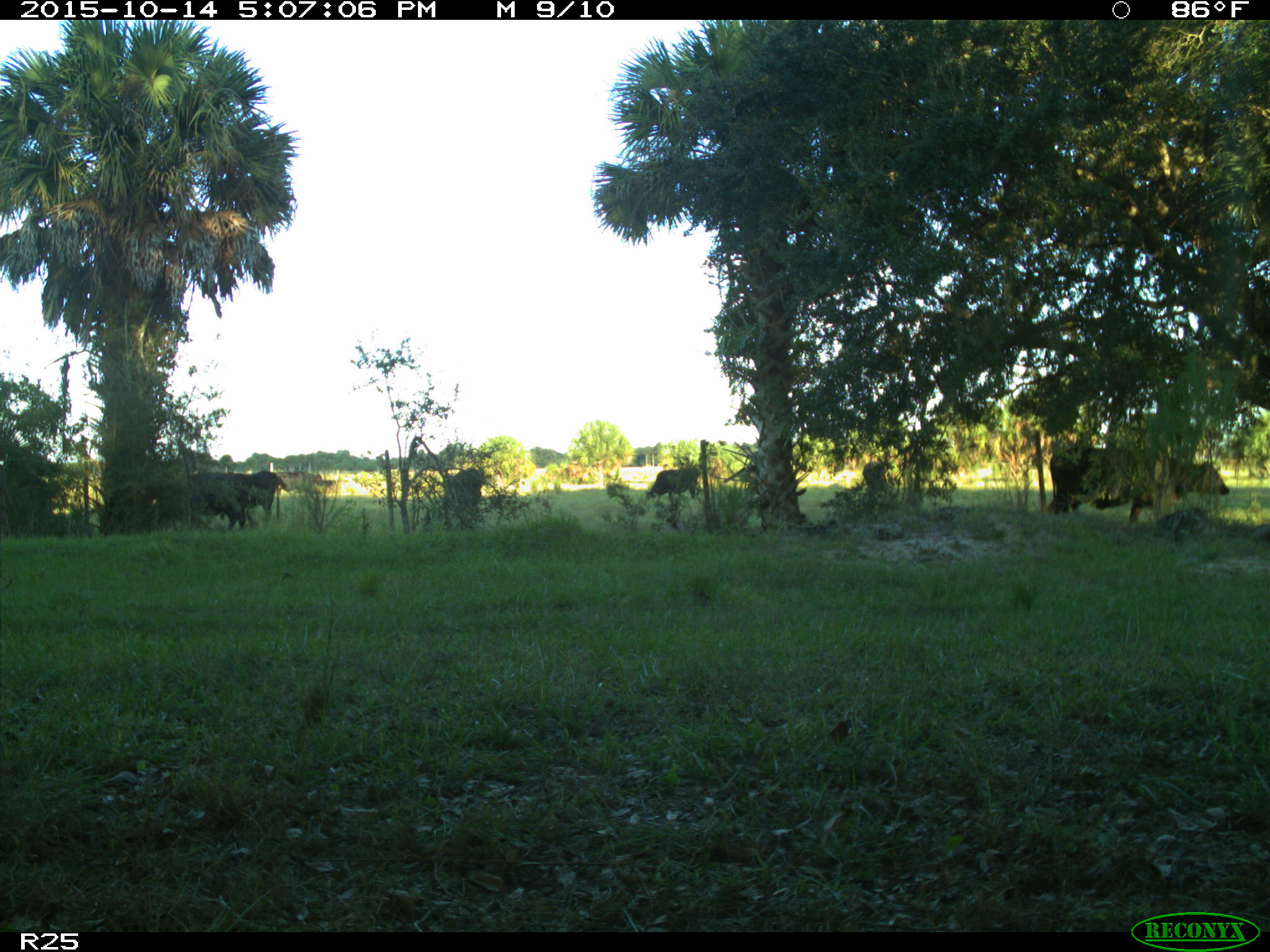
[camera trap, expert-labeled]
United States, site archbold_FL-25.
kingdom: Animalia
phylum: Chordata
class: Mammalia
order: Artiodactyla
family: Bovidae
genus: Bos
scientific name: Bos taurus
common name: domestic cow